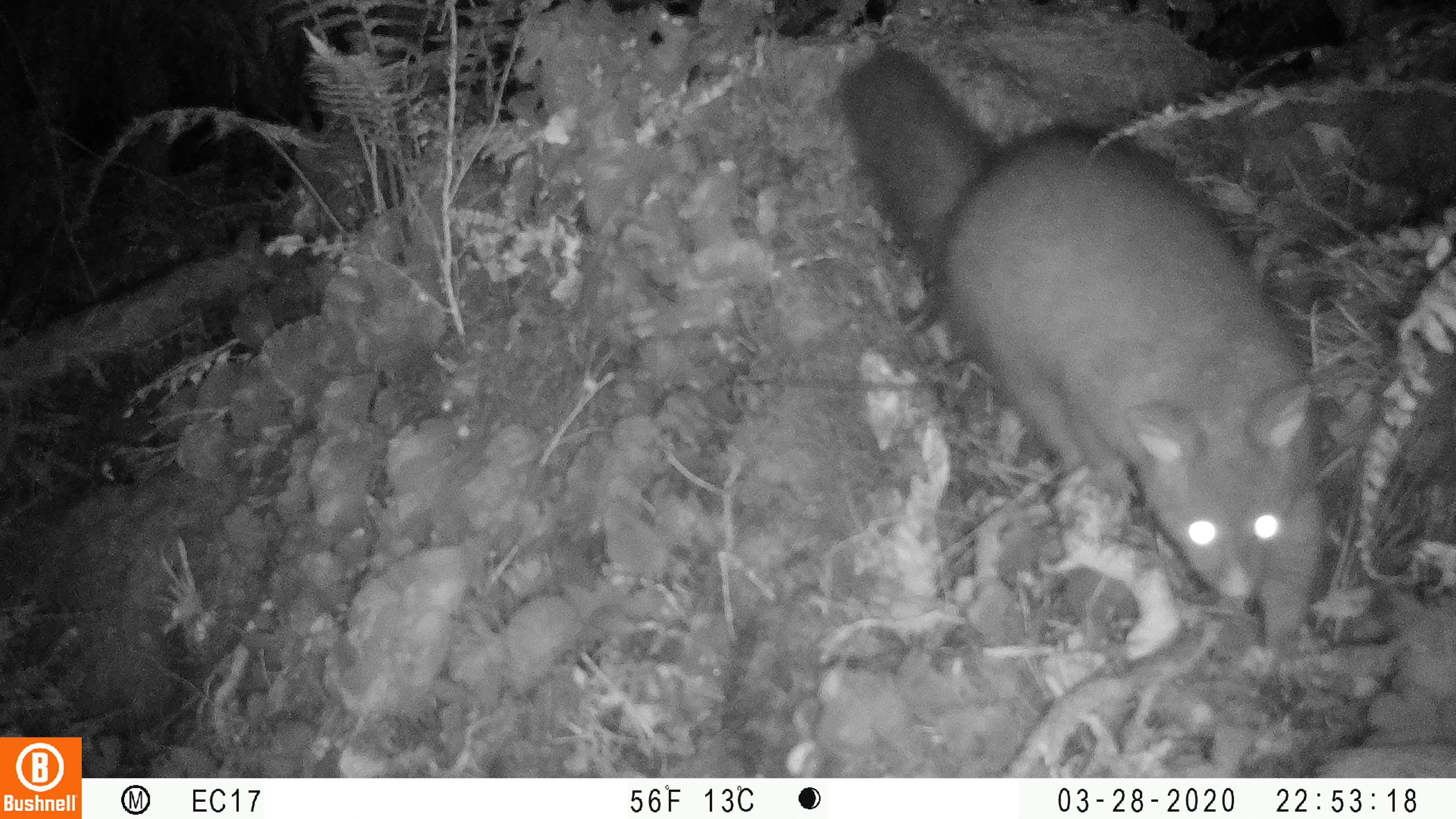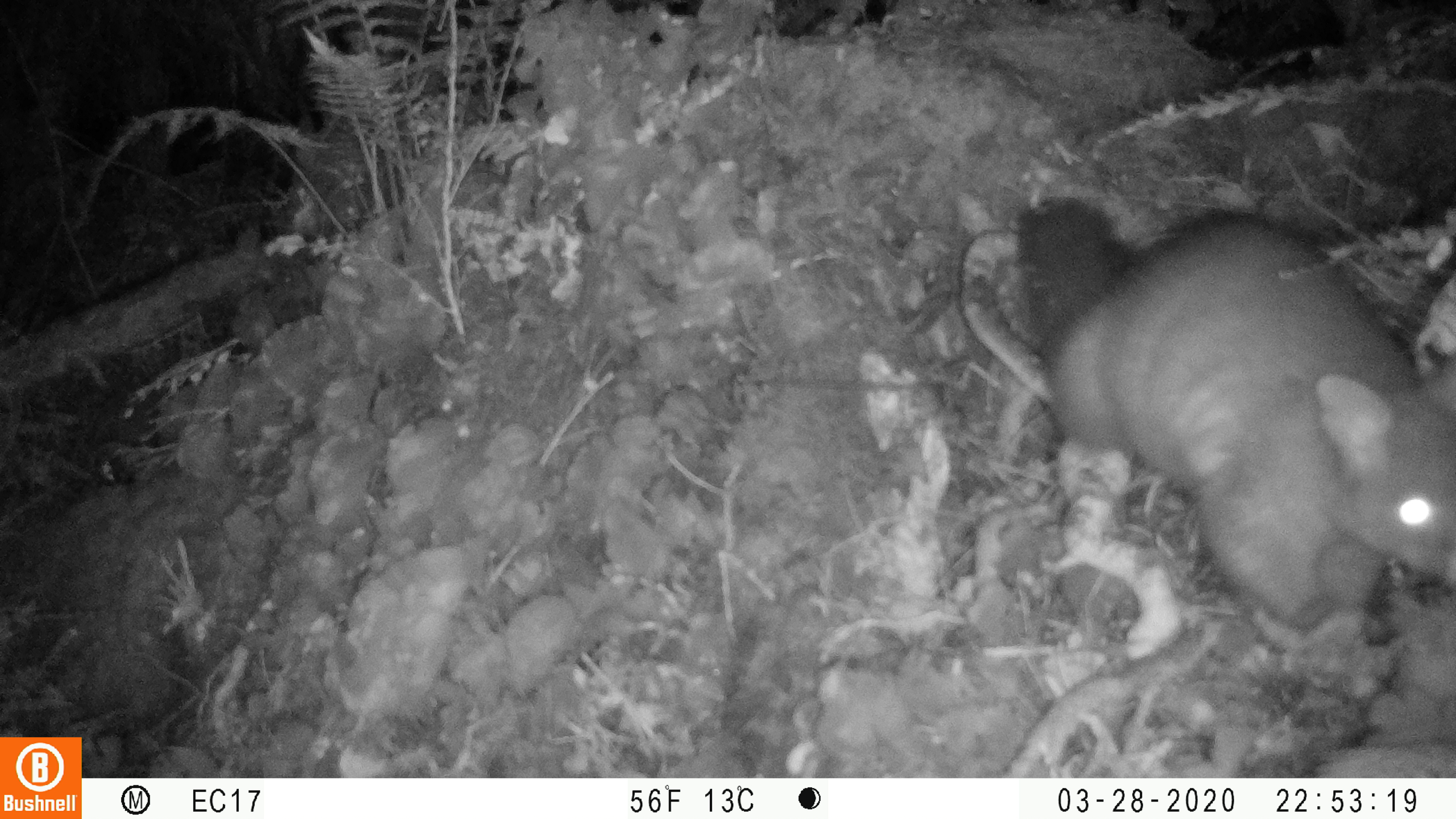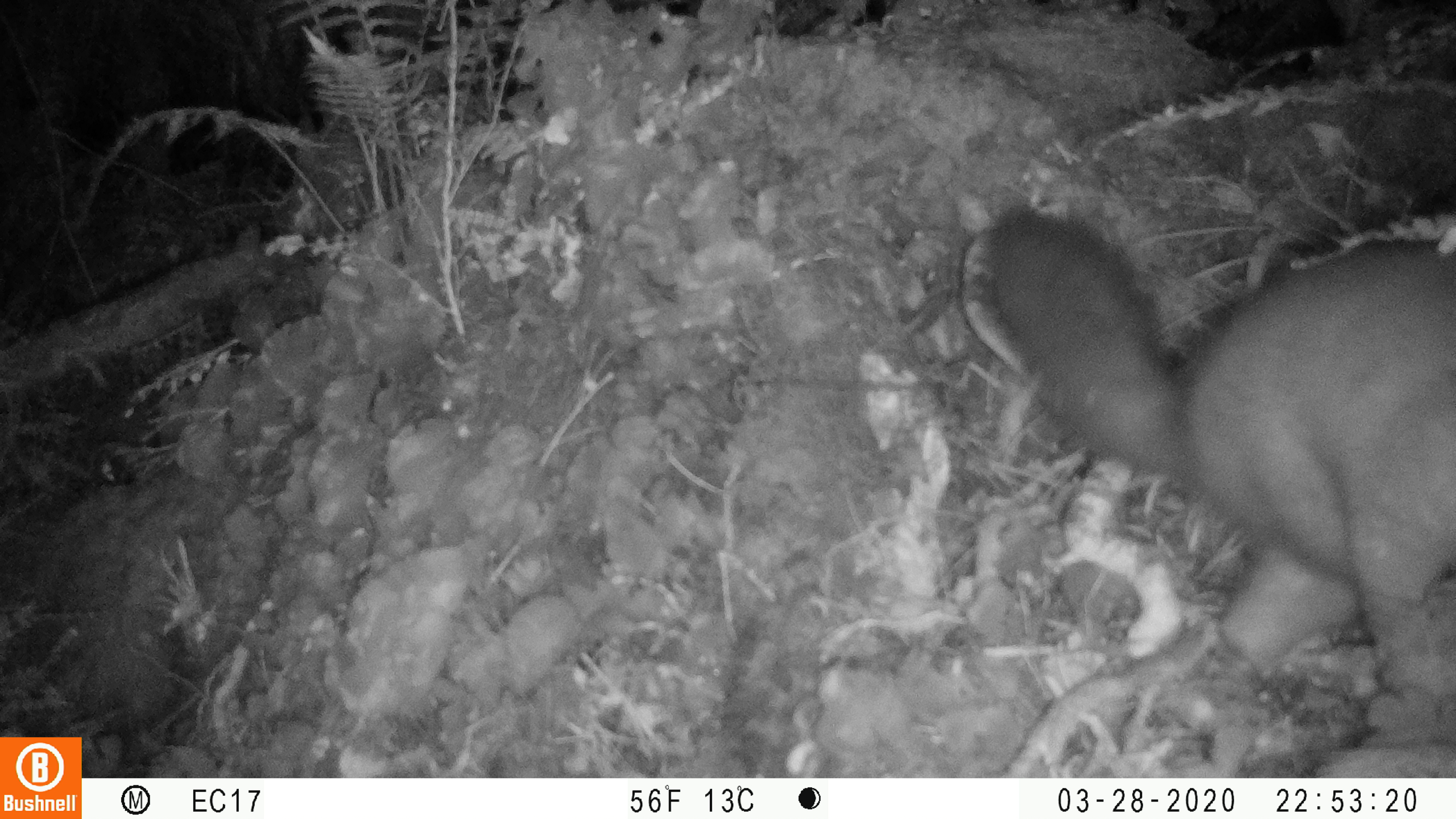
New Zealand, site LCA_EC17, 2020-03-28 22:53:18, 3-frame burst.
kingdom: Animalia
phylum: Chordata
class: Mammalia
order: Diprotodontia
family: Phalangeridae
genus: Trichosurus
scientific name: Trichosurus vulpecula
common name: common brushtail possum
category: possum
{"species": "possum (common brushtail possum) (Trichosurus vulpecula)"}